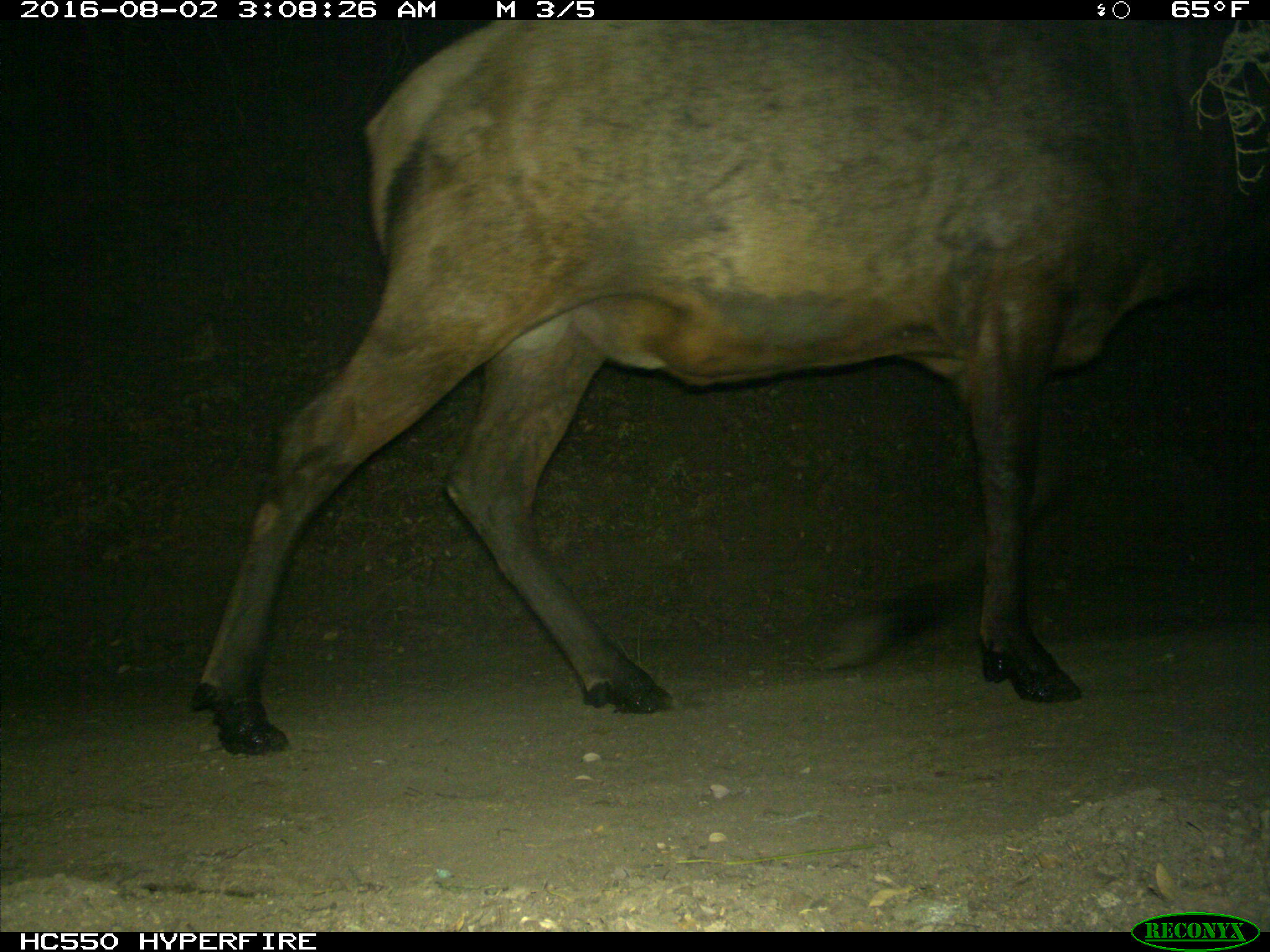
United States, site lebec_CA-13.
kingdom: Animalia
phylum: Chordata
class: Mammalia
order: Artiodactyla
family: Cervidae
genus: Cervus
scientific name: Cervus canadensis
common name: elk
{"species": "Cervus canadensis (elk)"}